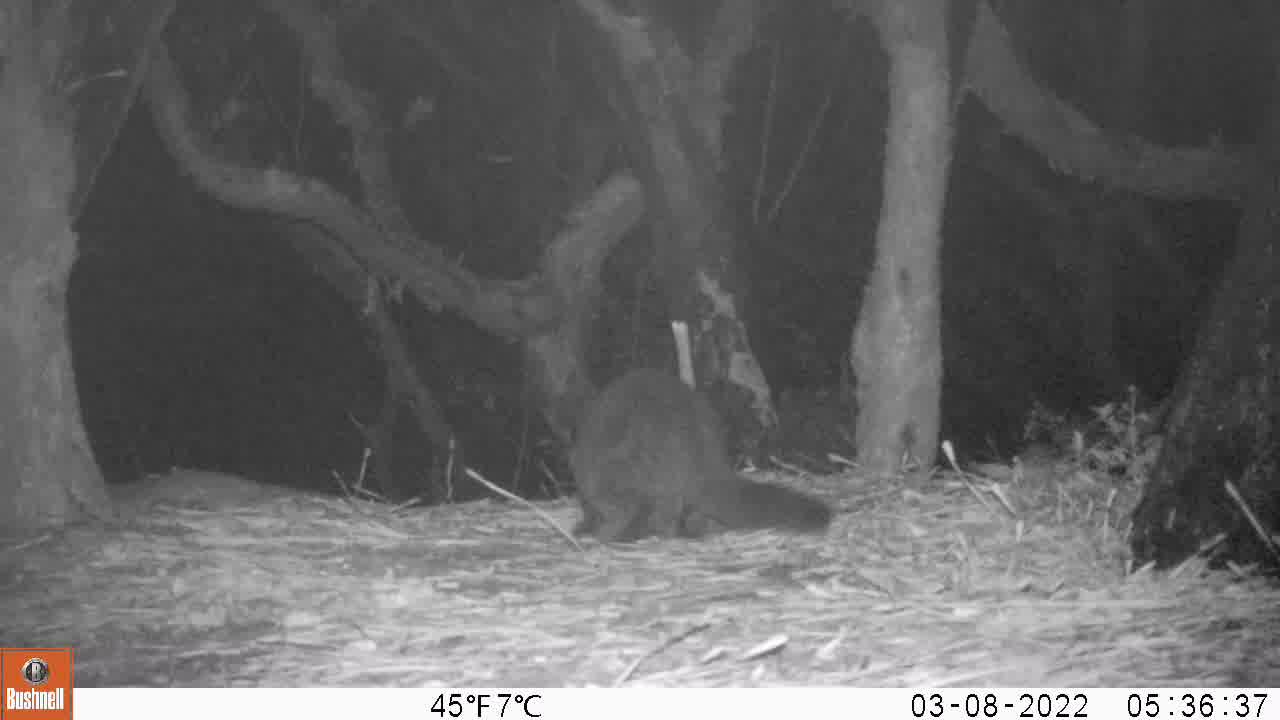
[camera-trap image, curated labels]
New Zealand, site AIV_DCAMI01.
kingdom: Animalia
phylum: Chordata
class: Mammalia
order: Carnivora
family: Felidae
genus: Felis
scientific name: Felis catus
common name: domestic cat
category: cat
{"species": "cat (domestic cat) (Felis catus)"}